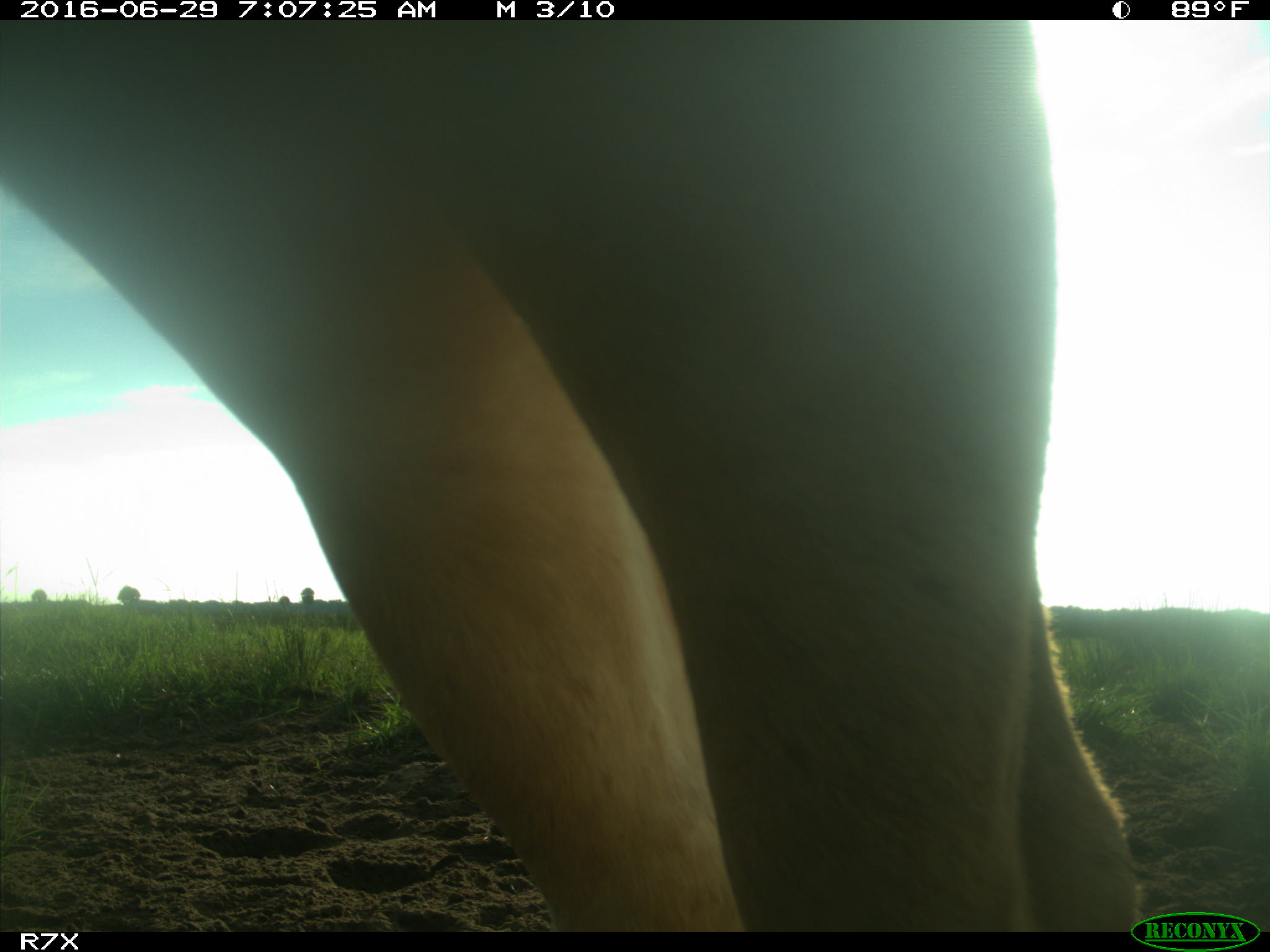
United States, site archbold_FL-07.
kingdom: Animalia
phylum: Chordata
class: Mammalia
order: Artiodactyla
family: Bovidae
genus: Bos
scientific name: Bos taurus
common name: domestic cow